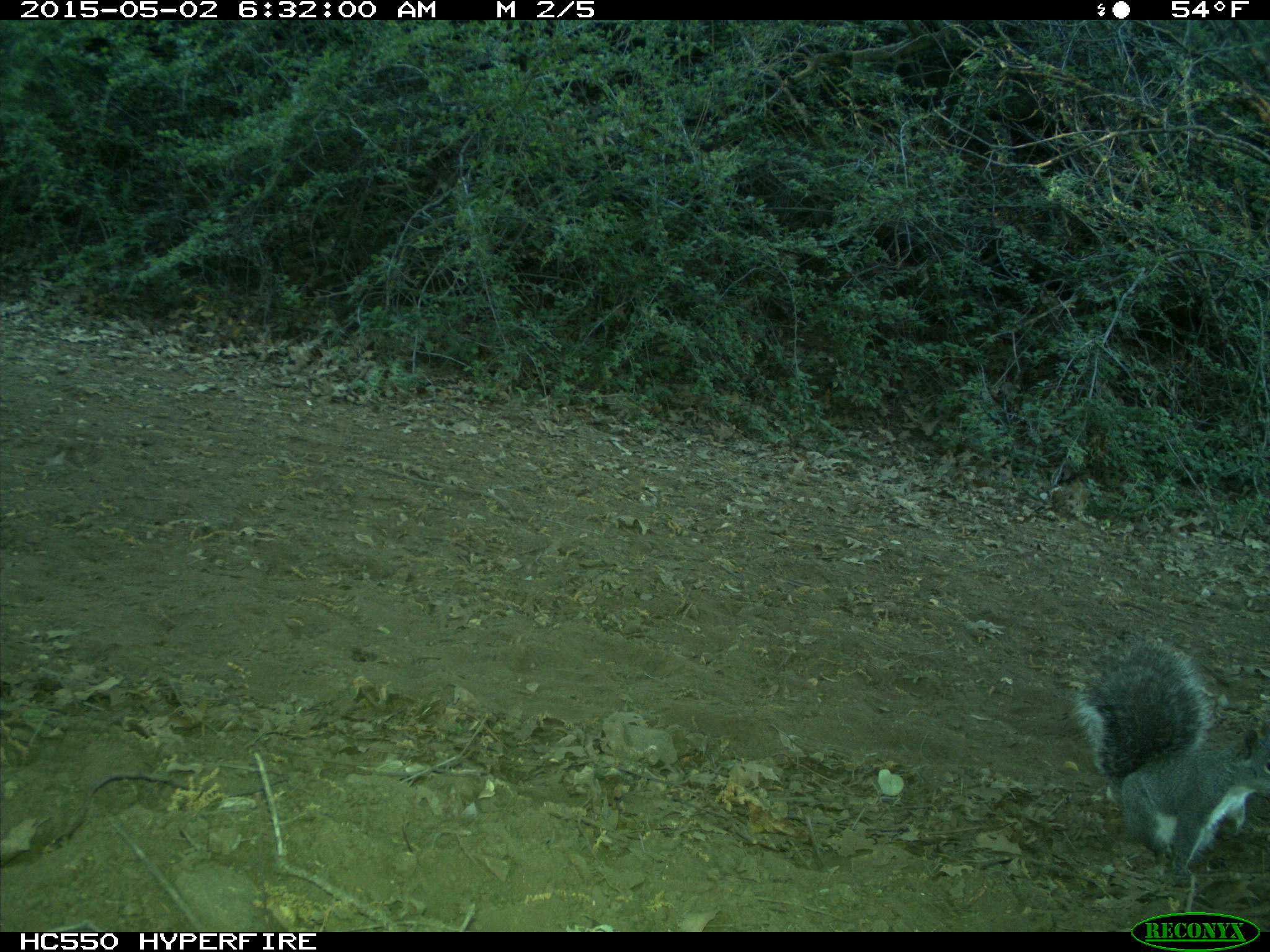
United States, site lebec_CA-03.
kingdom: Animalia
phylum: Chordata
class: Mammalia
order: Rodentia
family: Sciuridae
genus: Sciurus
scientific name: Sciurus carolinensis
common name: eastern gray squirrel